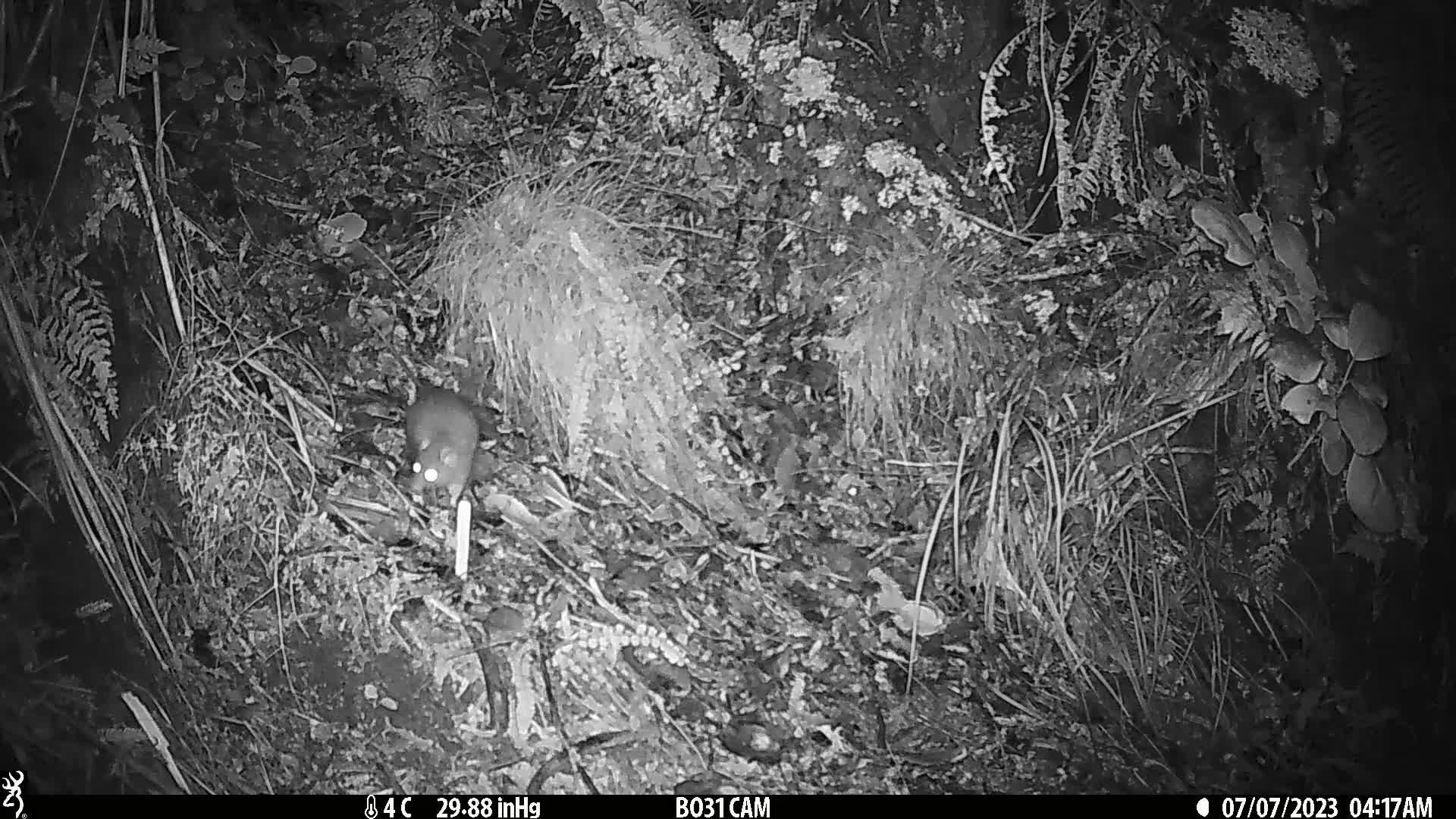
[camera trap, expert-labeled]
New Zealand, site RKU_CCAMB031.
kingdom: Animalia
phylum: Chordata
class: Mammalia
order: Rodentia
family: Muridae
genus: Rattus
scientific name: Rattus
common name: rat